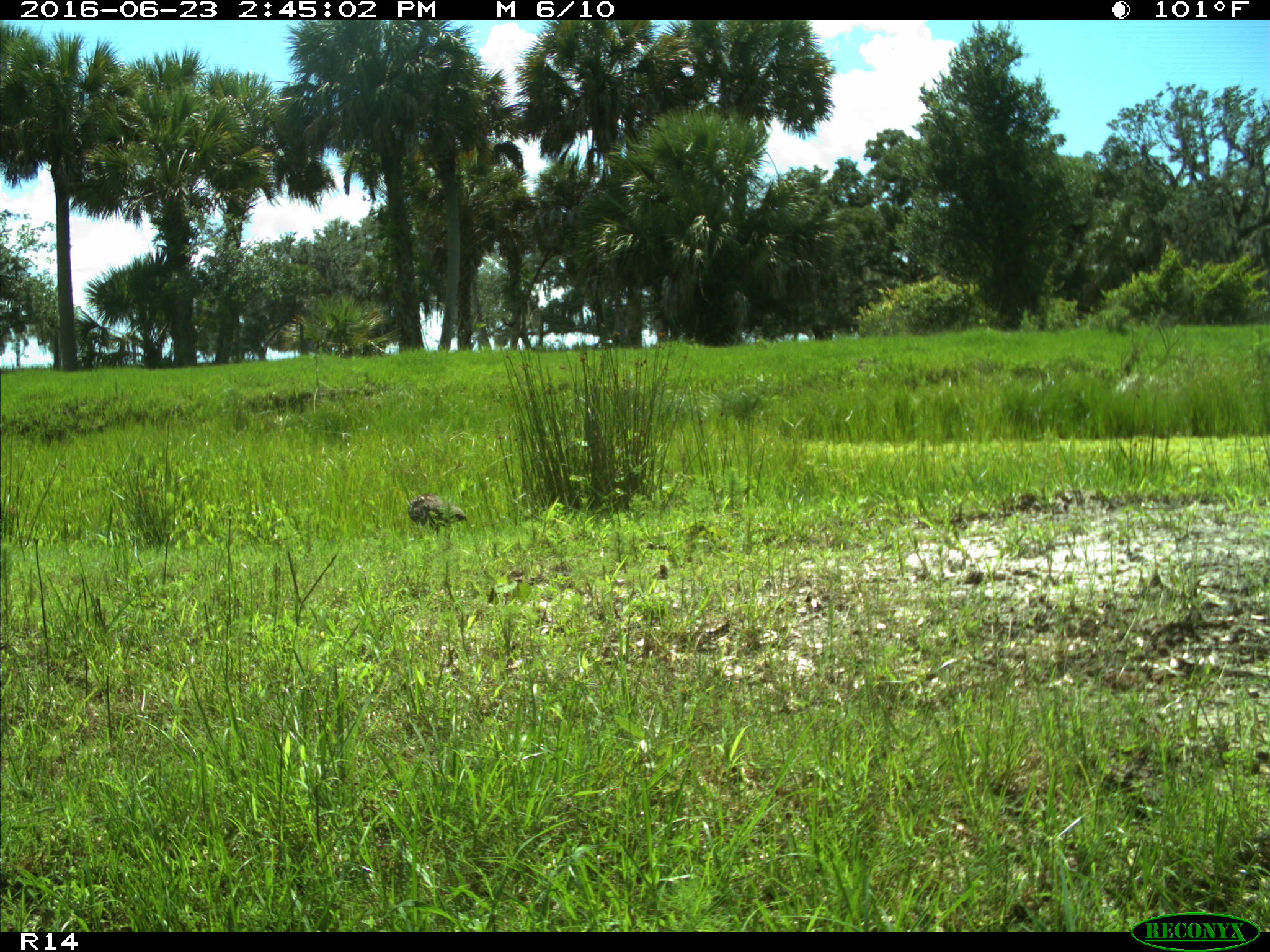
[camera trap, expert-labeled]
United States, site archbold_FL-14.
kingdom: Animalia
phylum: Chordata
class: Aves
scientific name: Aves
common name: birds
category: unidentified bird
Unidentified bird (birds) (Aves).